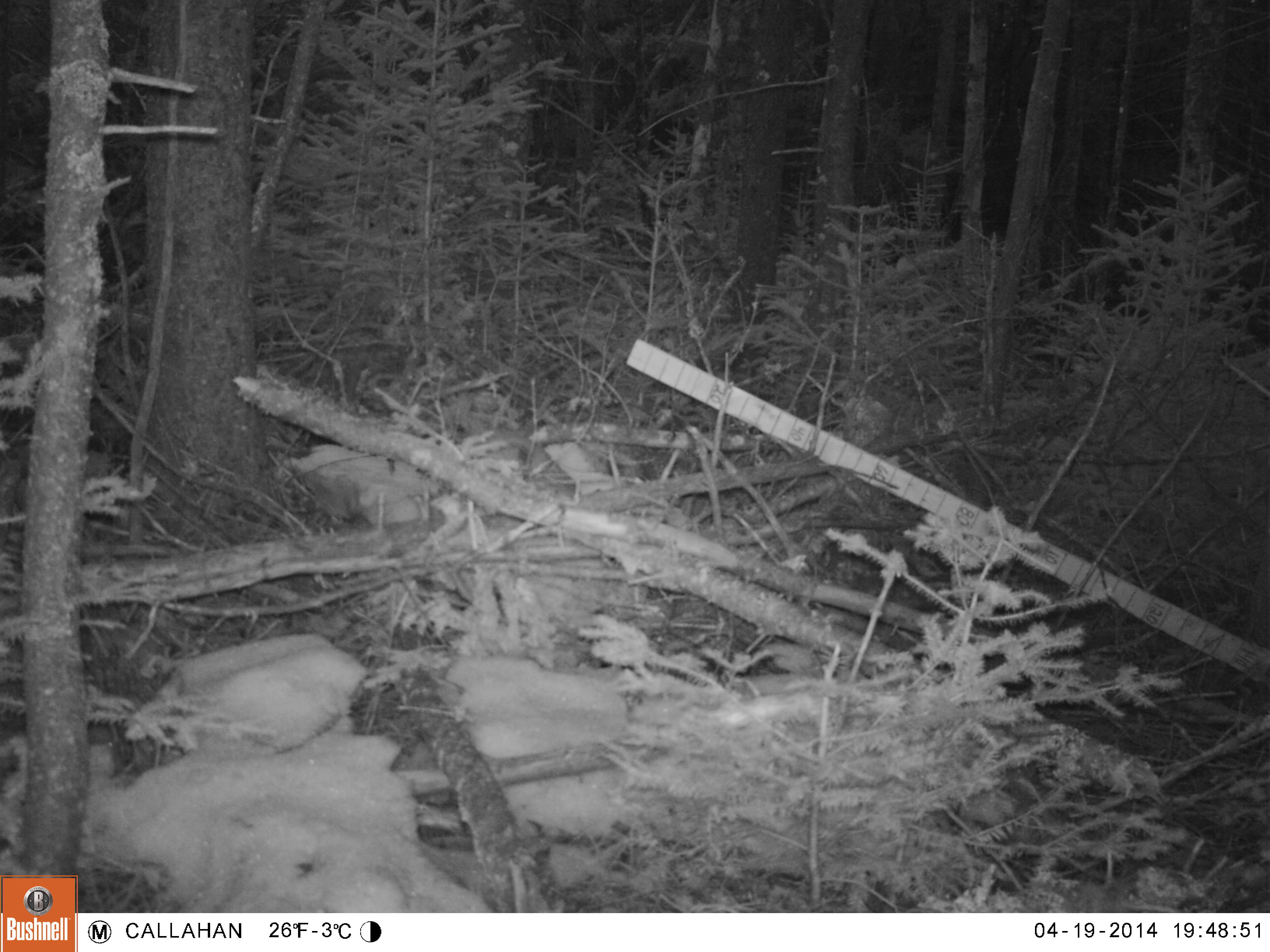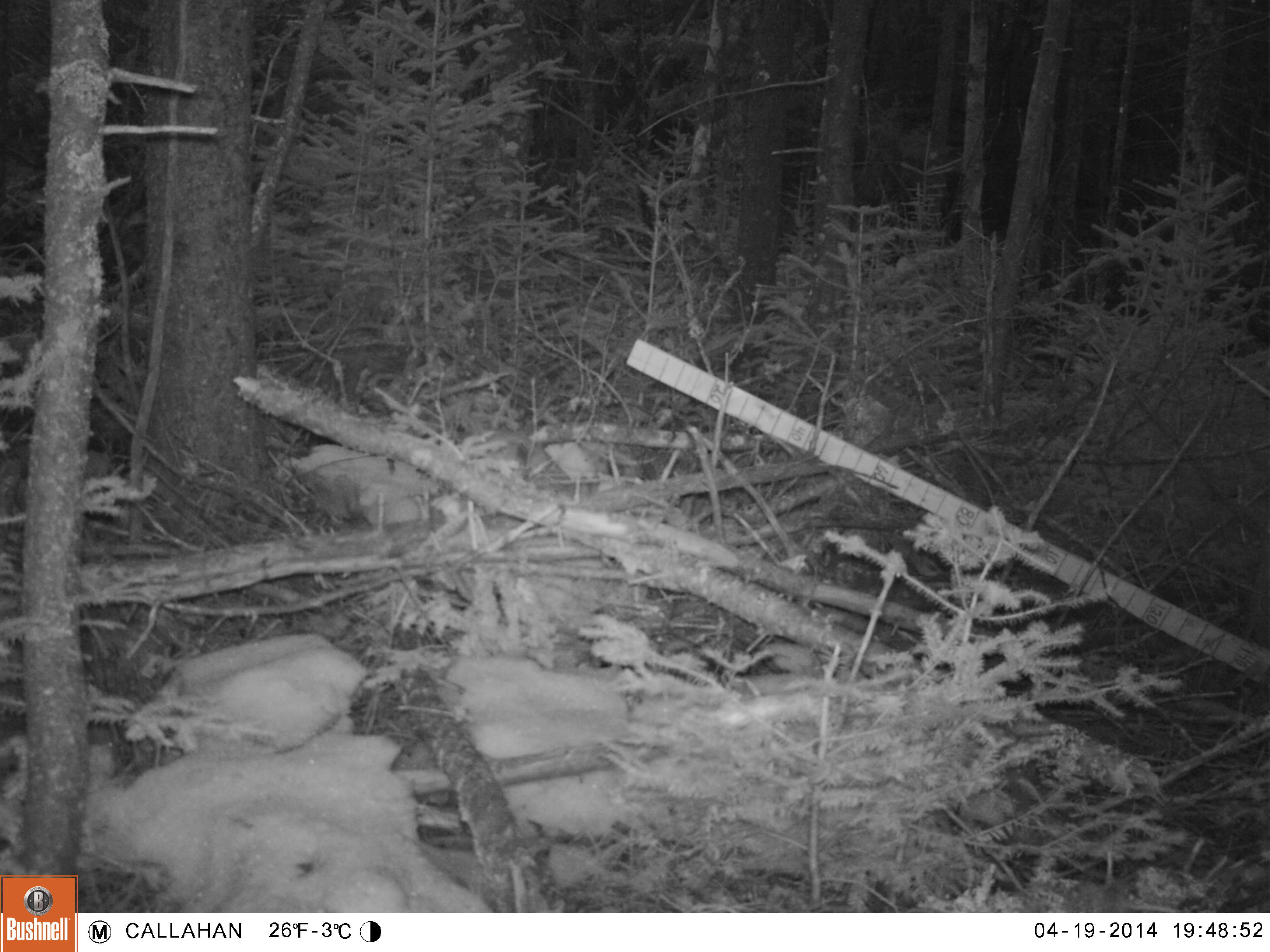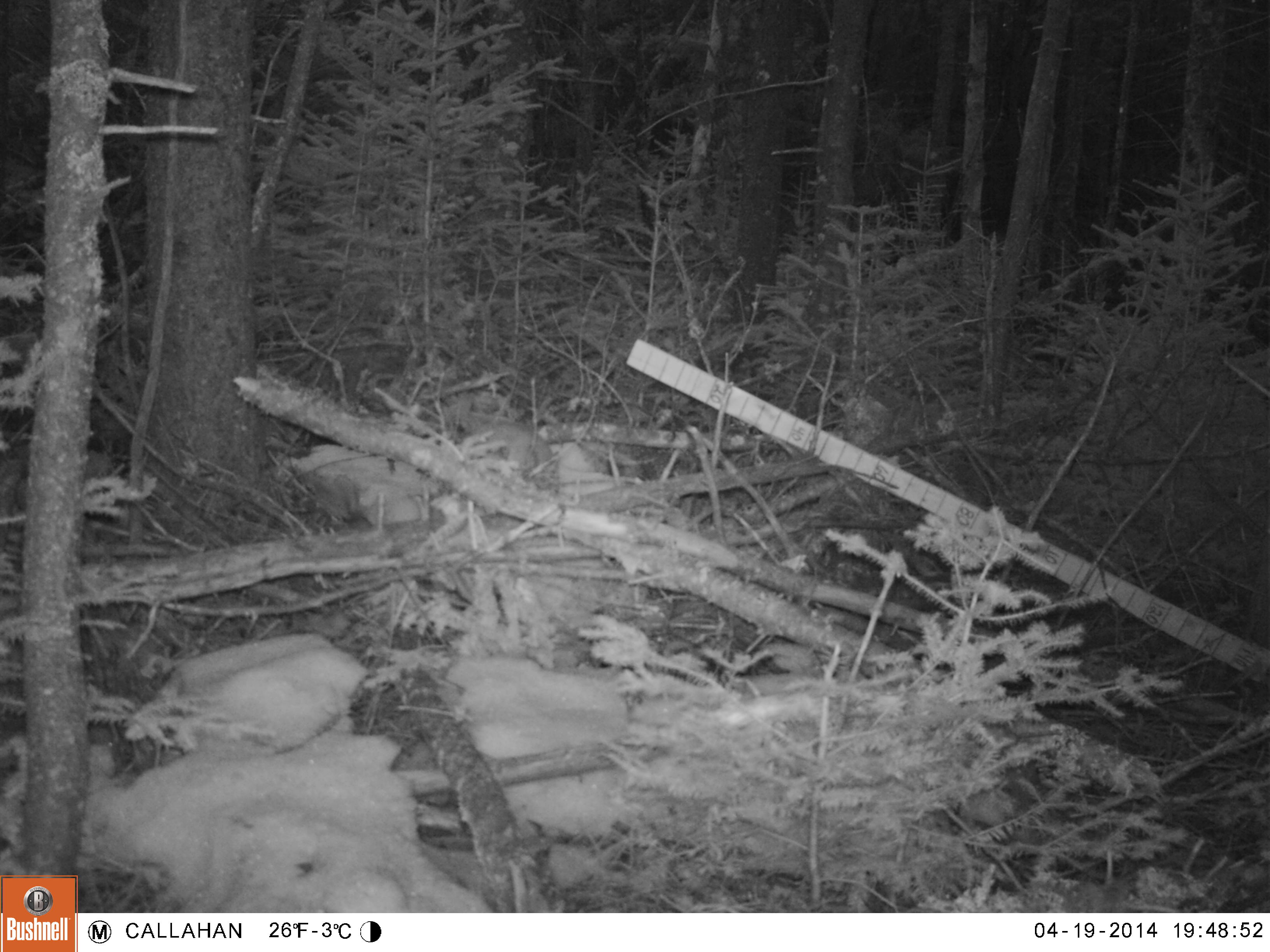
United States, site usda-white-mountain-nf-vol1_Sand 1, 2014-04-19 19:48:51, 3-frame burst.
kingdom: Animalia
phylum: Chordata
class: Mammalia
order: Lagomorpha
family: Leporidae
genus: Lepus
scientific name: Lepus americanus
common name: snowshoe hare